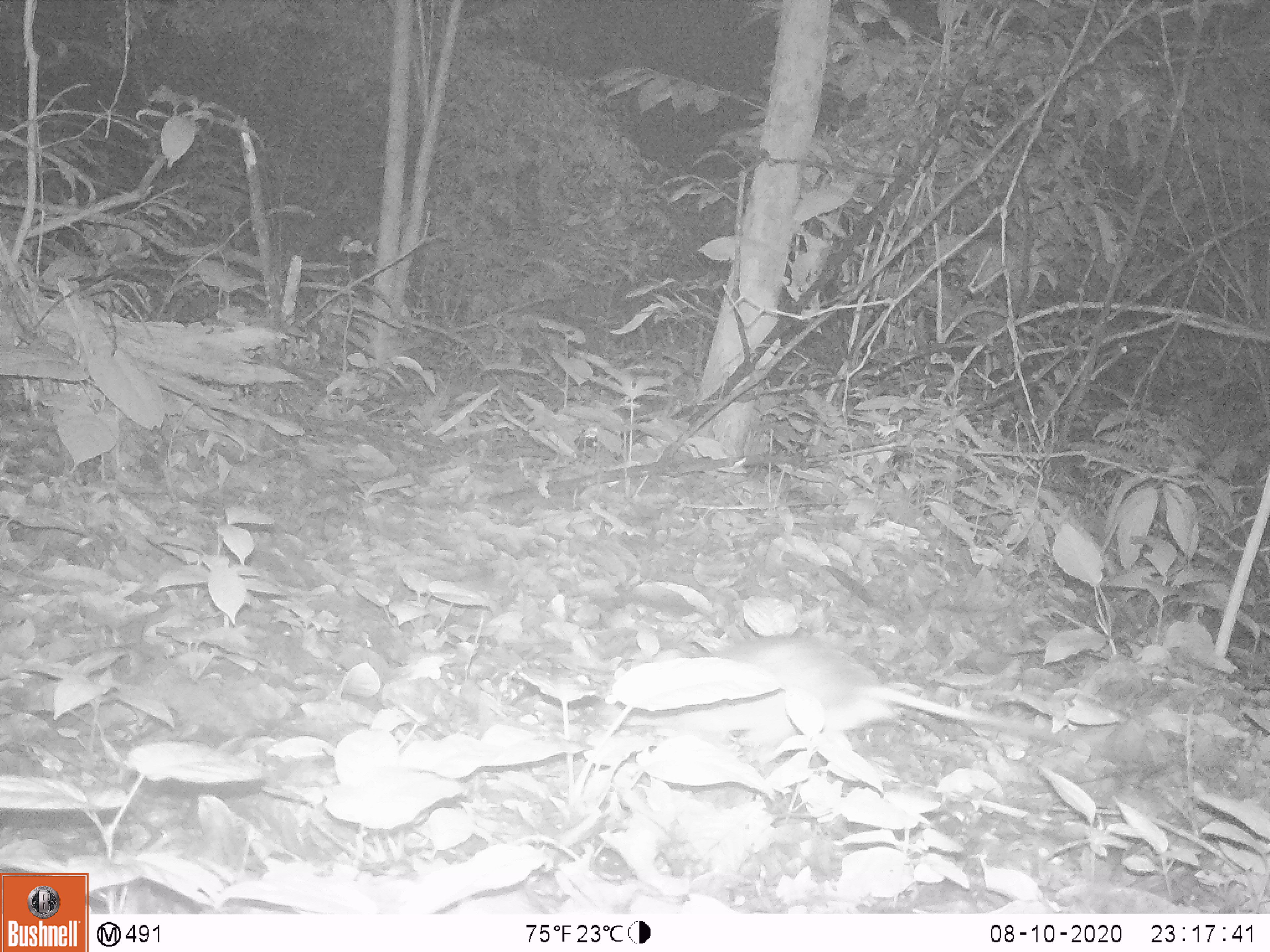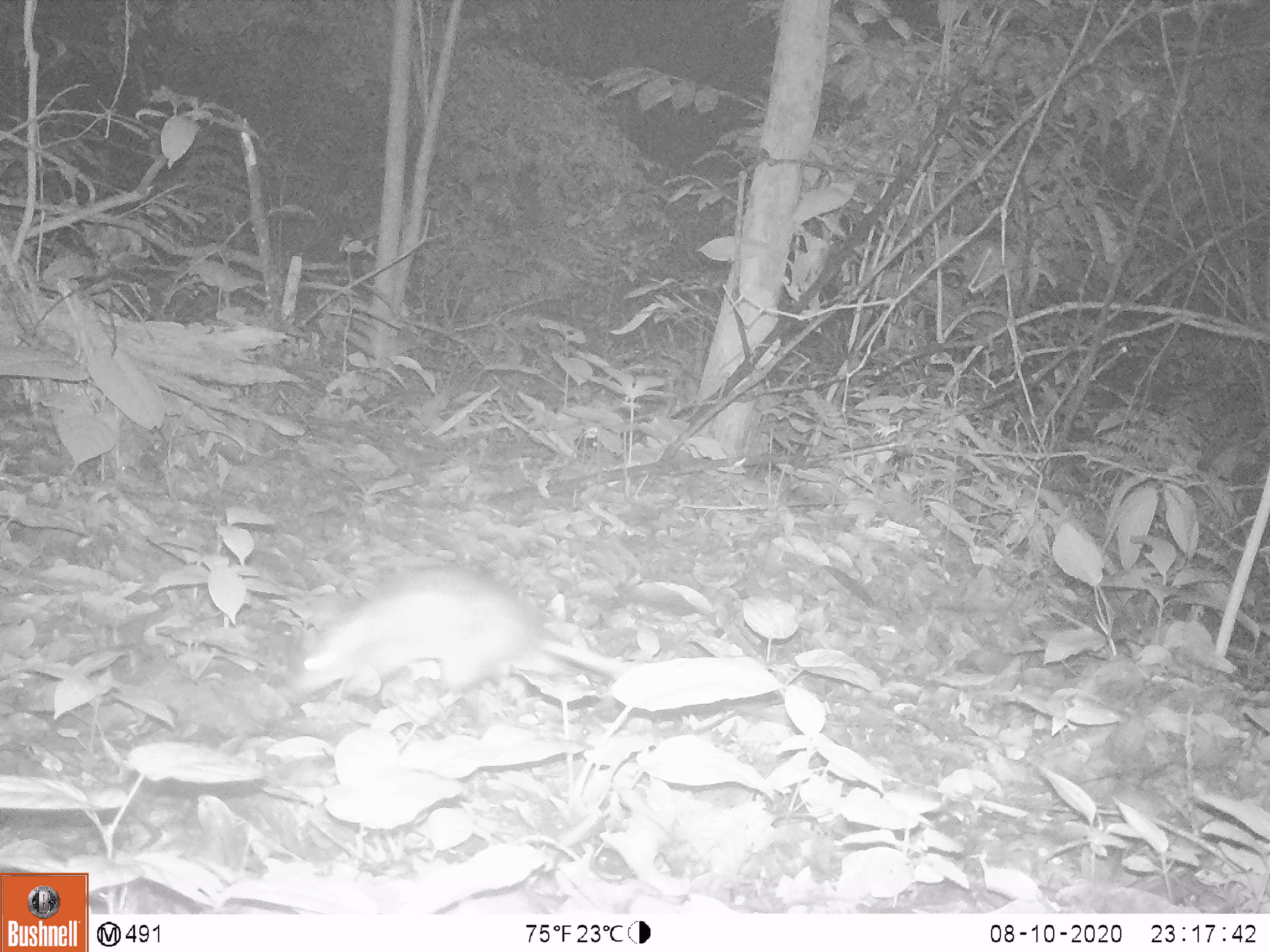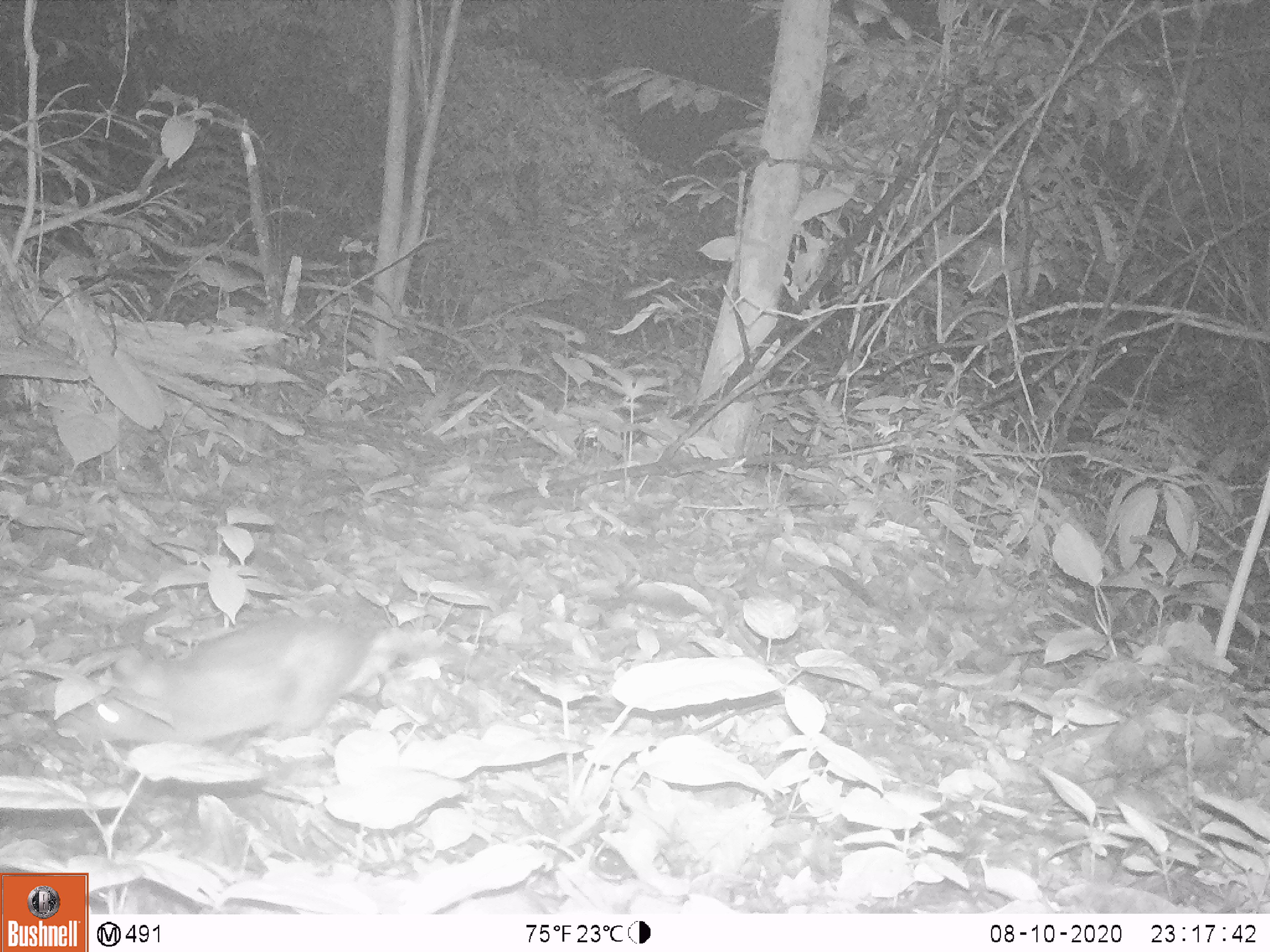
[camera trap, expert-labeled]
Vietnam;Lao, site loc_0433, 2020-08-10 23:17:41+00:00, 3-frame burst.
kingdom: Animalia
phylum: Chordata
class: Mammalia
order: Rodentia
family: Muridae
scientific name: Muridae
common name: old-world mice and rats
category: unidentified murid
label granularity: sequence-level